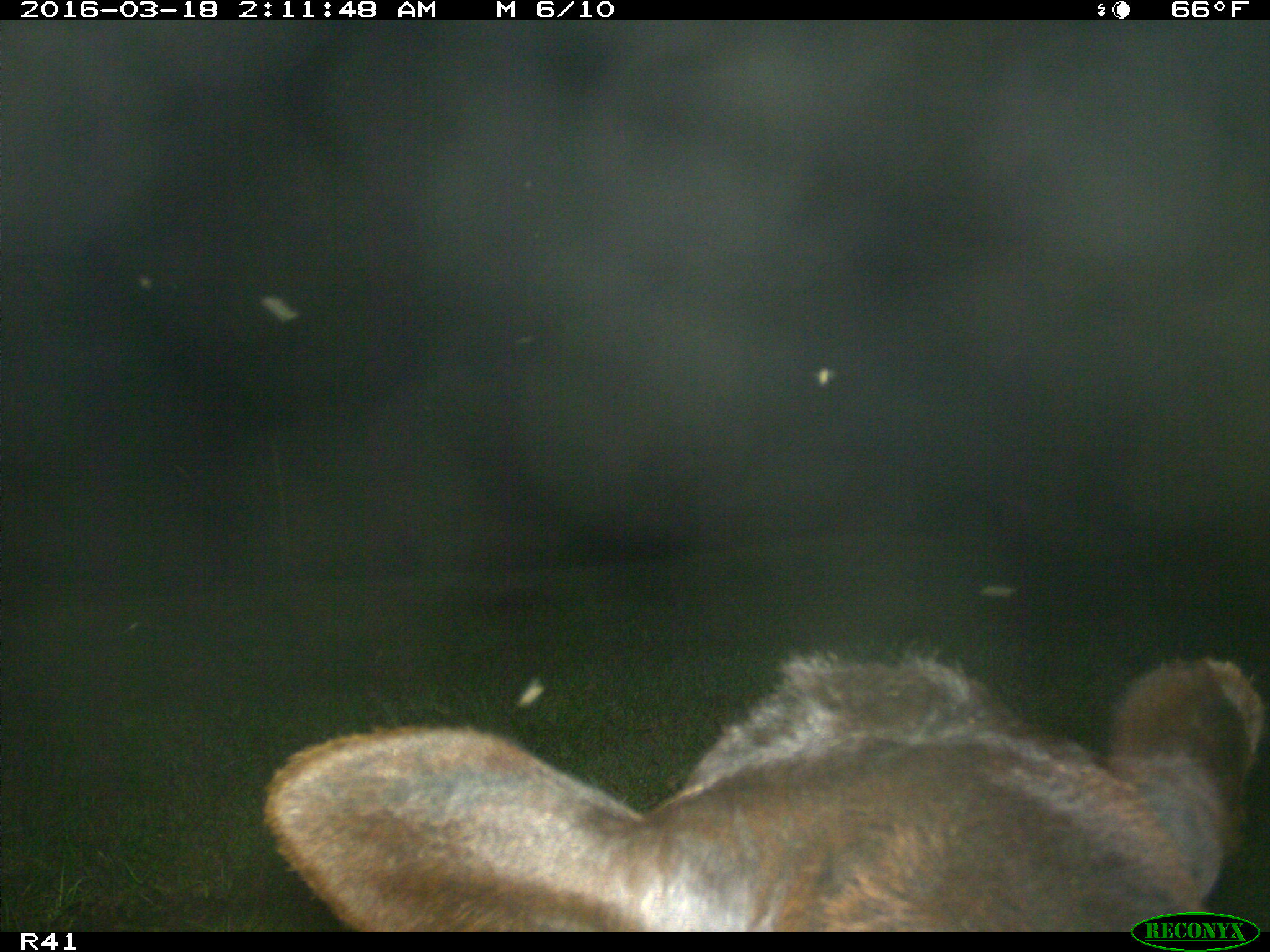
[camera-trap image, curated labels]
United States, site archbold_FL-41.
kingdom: Animalia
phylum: Chordata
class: Mammalia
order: Artiodactyla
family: Bovidae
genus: Bos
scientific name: Bos taurus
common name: domestic cow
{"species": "Bos taurus (domestic cow)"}